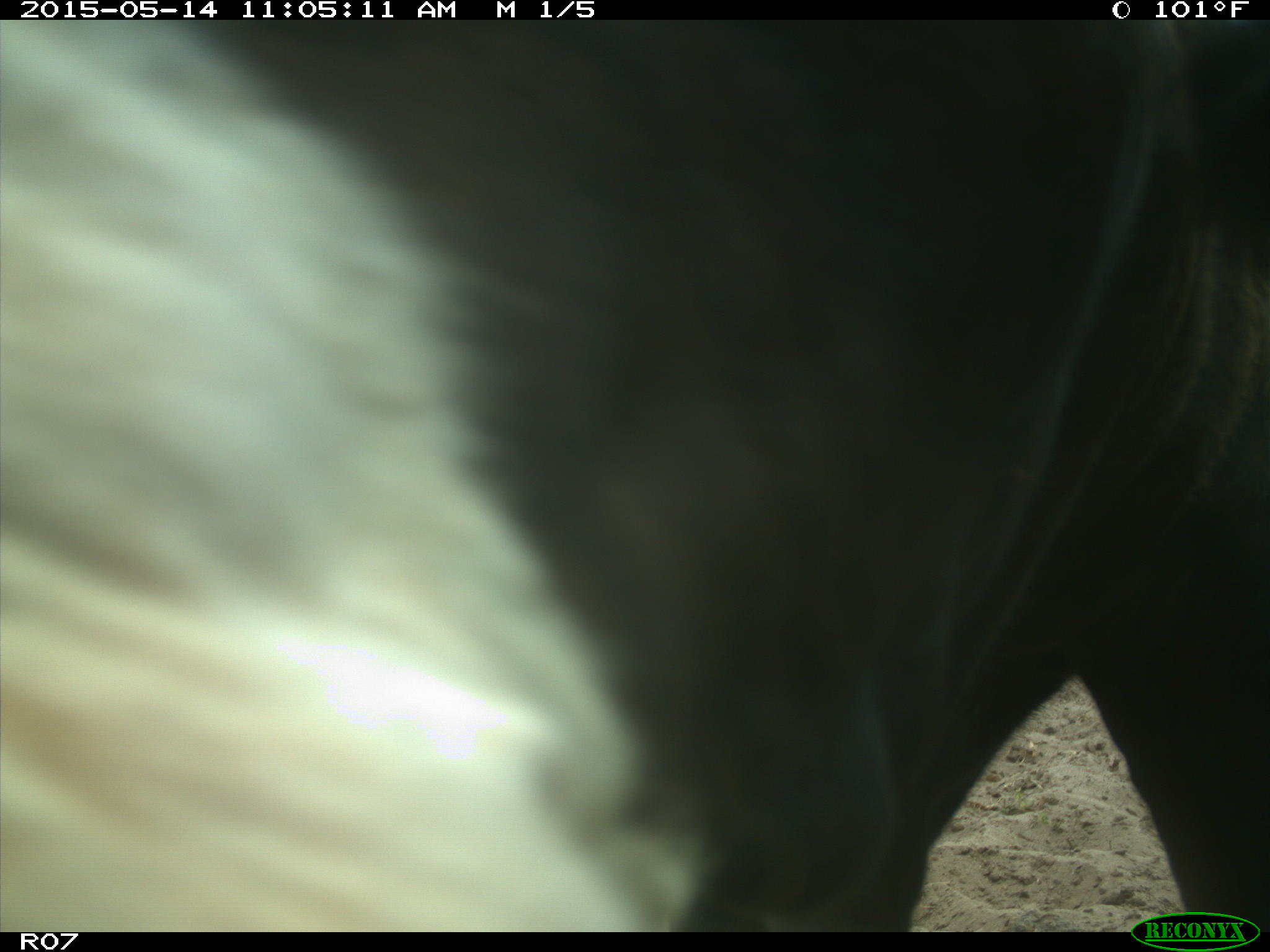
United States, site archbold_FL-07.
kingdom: Animalia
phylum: Chordata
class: Mammalia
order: Artiodactyla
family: Bovidae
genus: Bos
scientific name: Bos taurus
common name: domestic cow